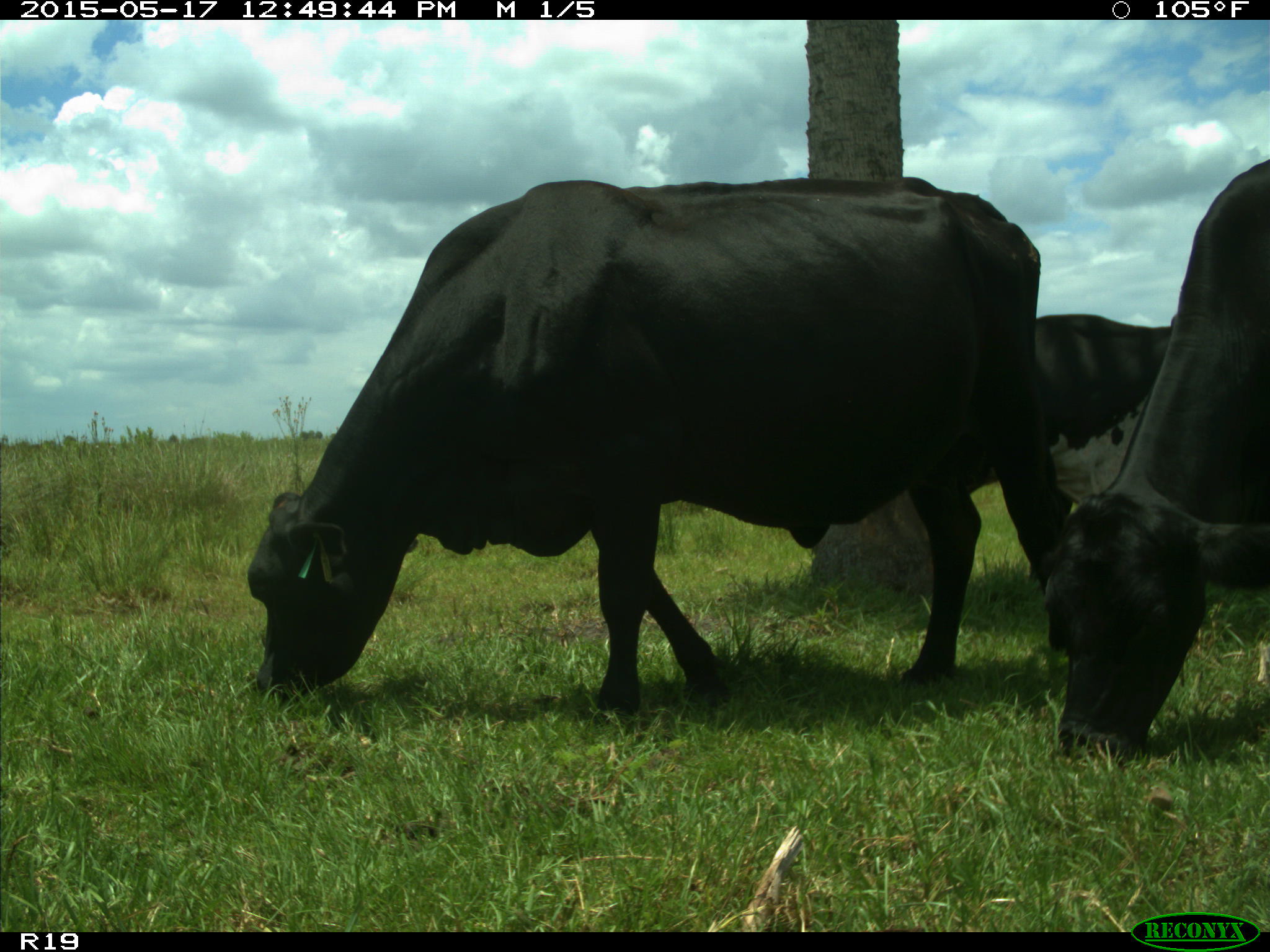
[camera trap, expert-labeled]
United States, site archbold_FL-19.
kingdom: Animalia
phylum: Chordata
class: Mammalia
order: Artiodactyla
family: Bovidae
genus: Bos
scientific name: Bos taurus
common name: domestic cow